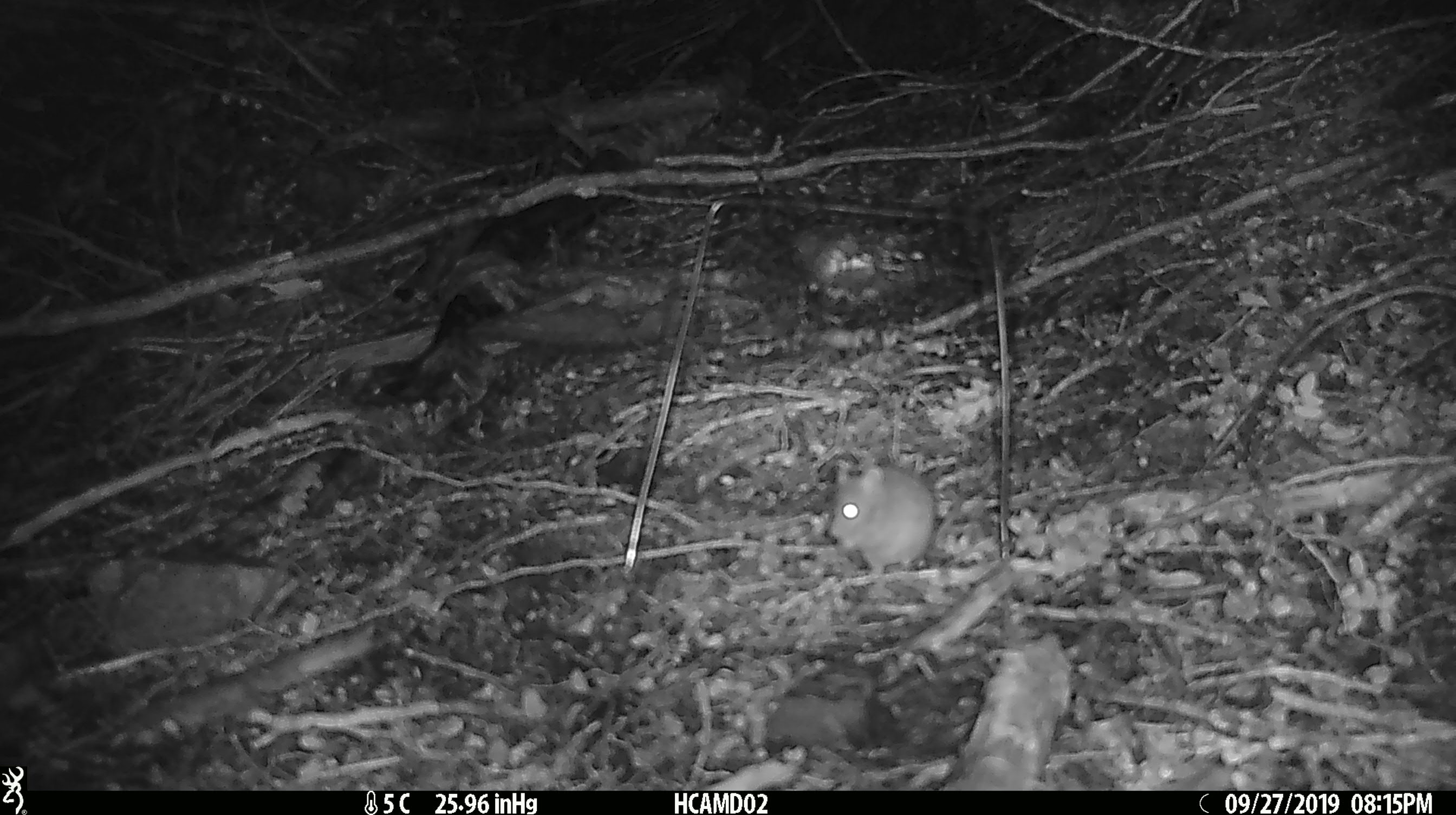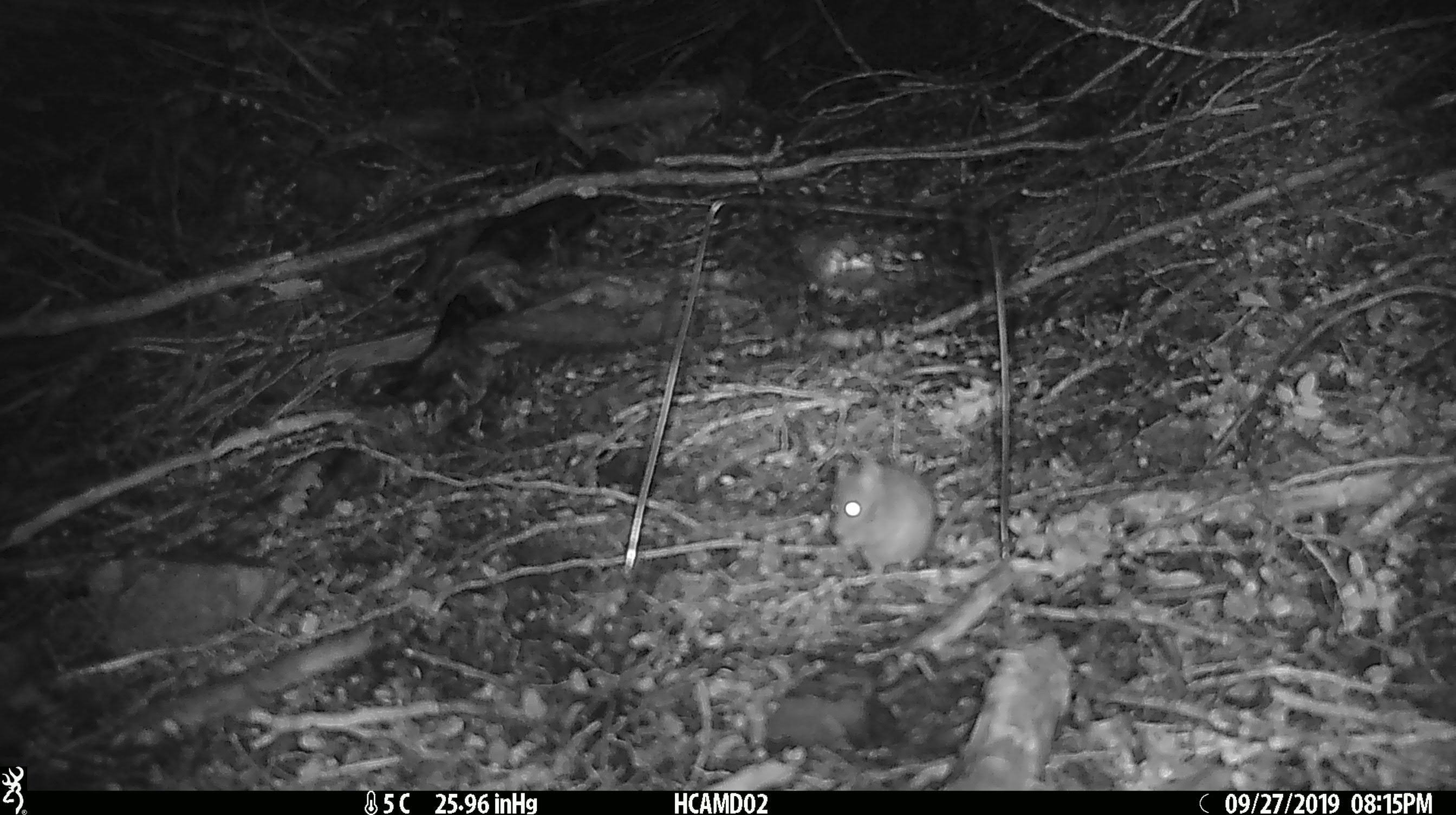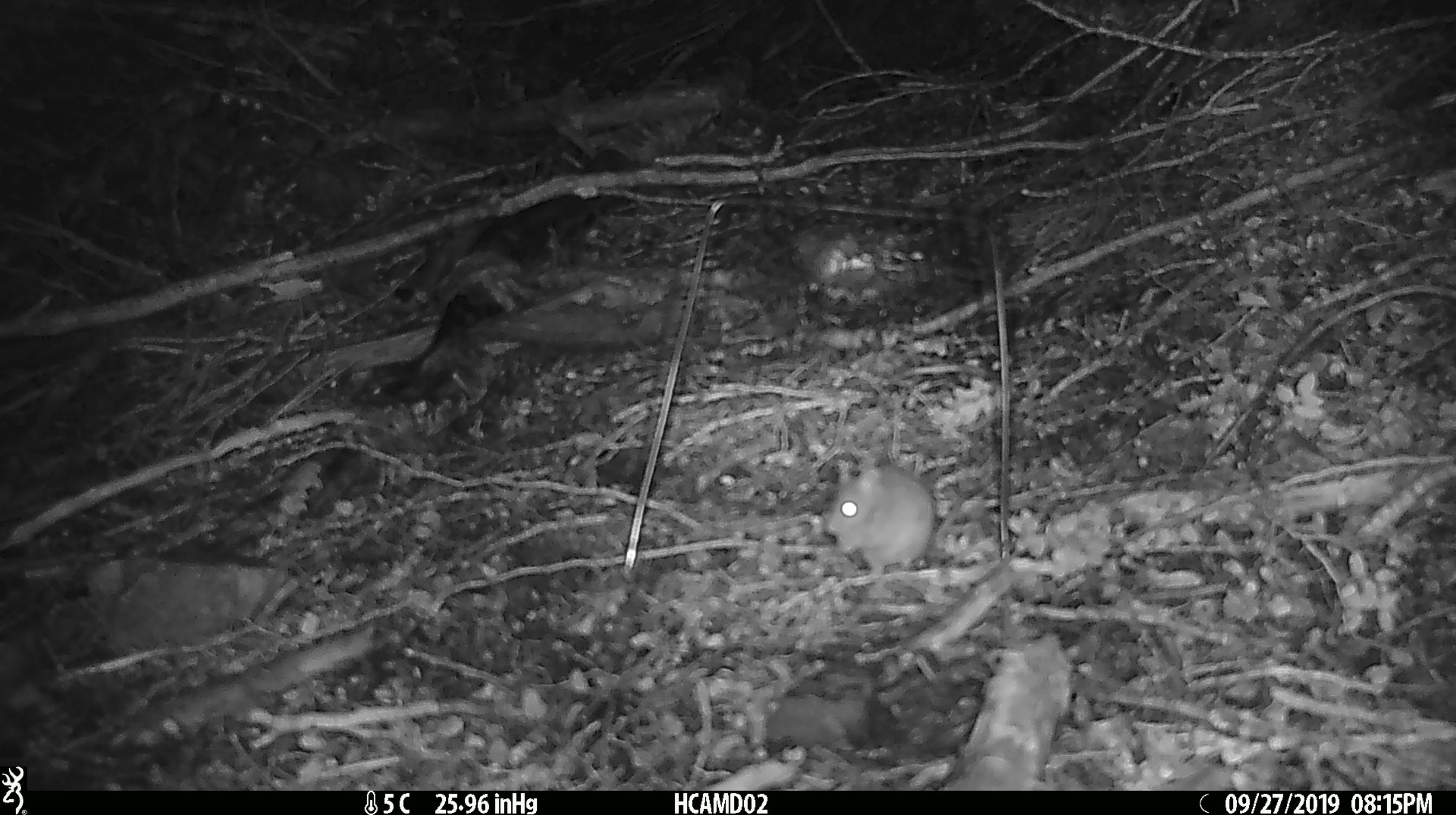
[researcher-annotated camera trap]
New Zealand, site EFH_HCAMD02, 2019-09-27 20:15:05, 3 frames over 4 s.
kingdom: Animalia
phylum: Chordata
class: Mammalia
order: Rodentia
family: Muridae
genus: Mus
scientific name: Mus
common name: mouse